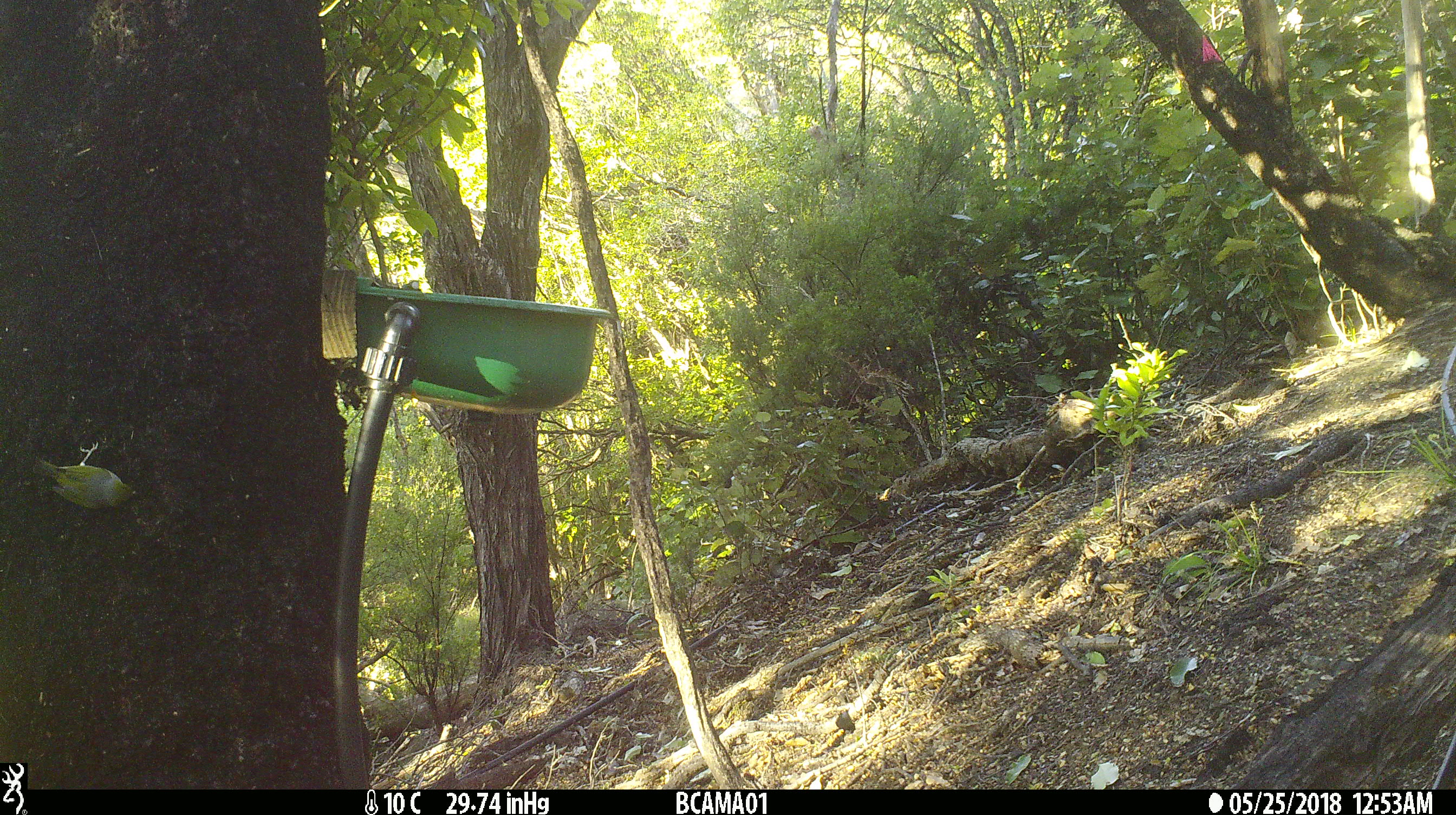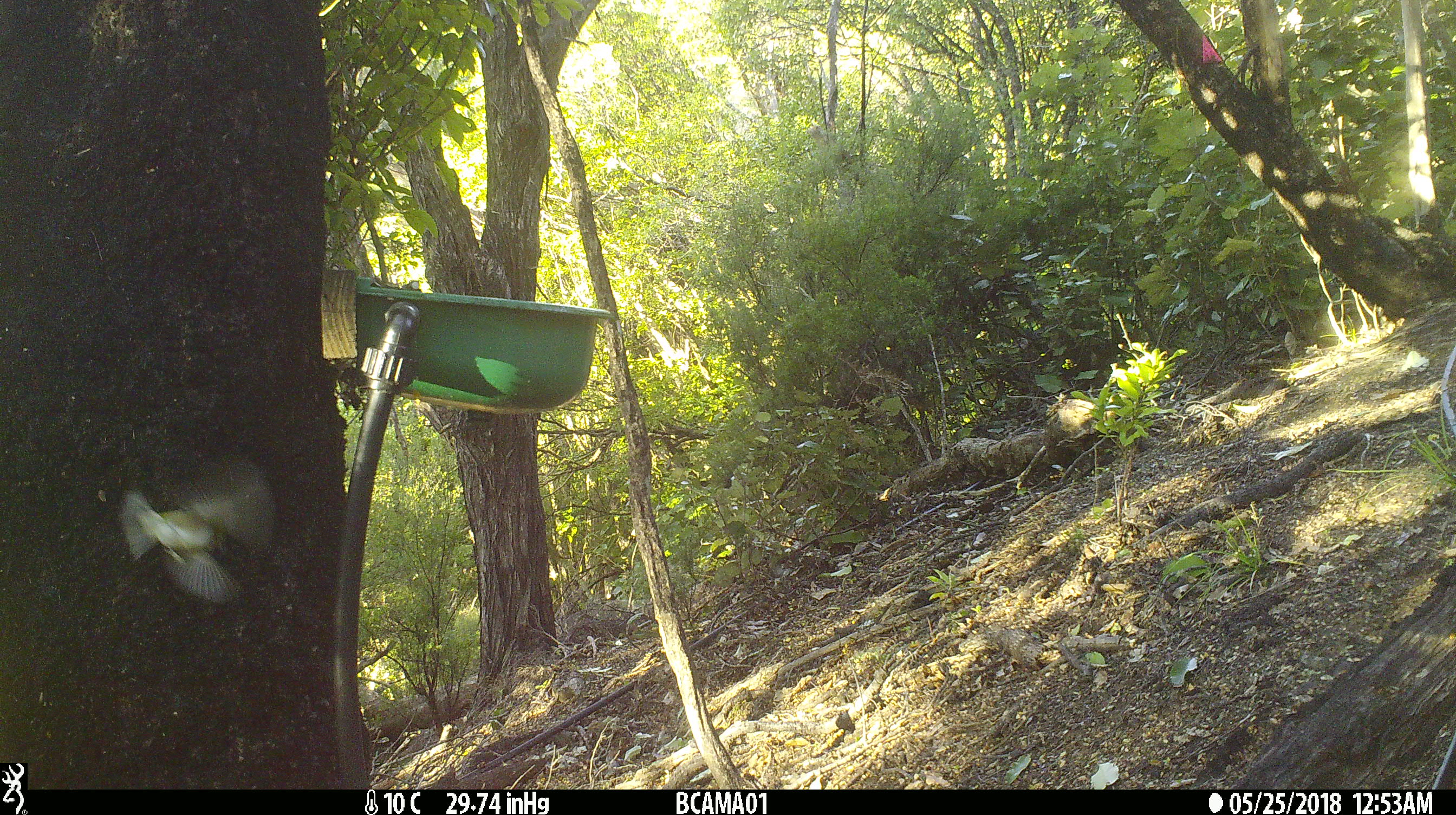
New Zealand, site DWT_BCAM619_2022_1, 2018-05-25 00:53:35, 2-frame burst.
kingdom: Animalia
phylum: Chordata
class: Aves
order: Passeriformes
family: Zosteropidae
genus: Zosterops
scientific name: Zosterops lateralis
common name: silvereye